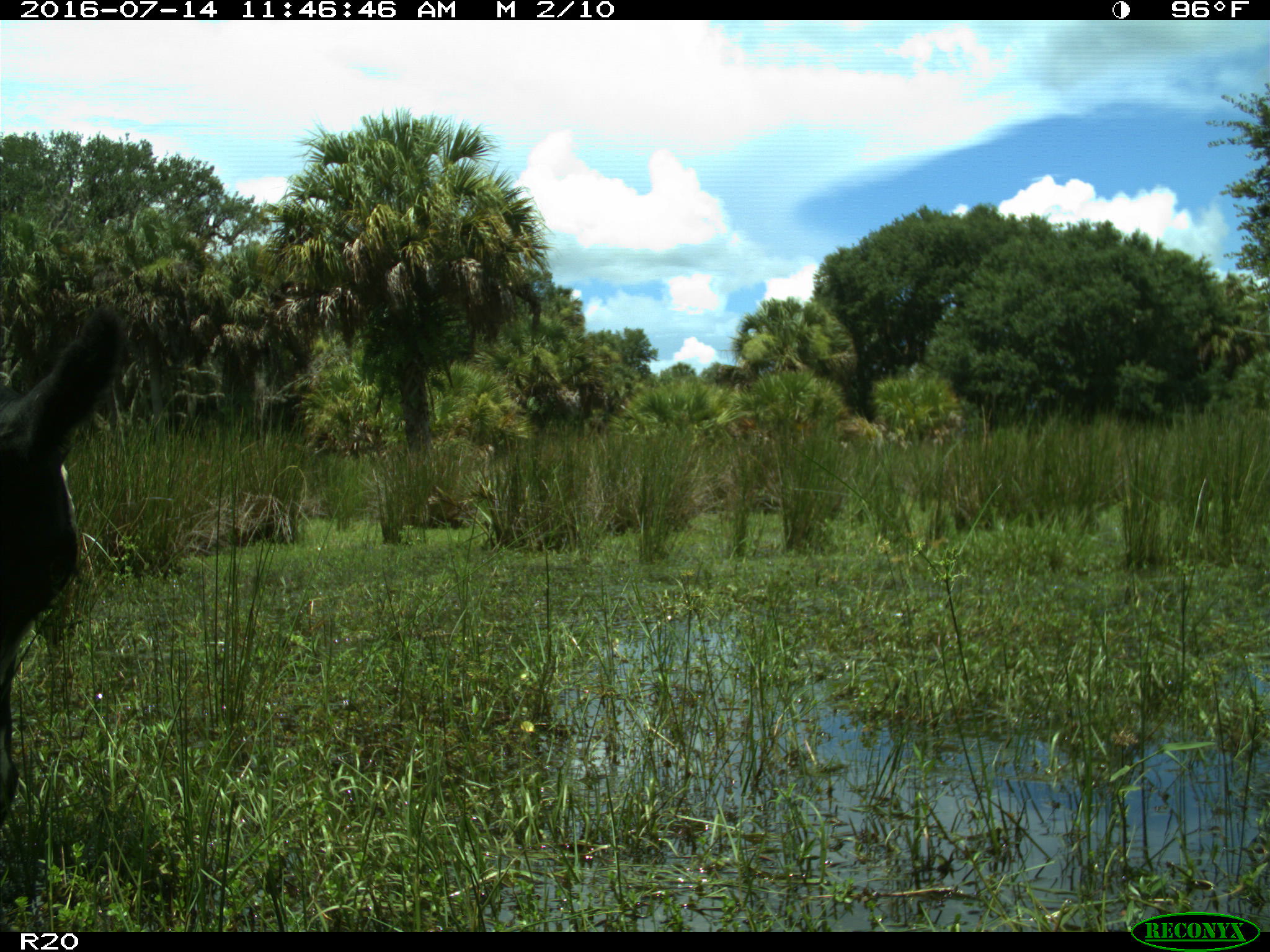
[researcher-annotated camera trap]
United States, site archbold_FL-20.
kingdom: Animalia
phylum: Chordata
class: Mammalia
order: Artiodactyla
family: Bovidae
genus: Bos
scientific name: Bos taurus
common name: domestic cow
Bos taurus (domestic cow).